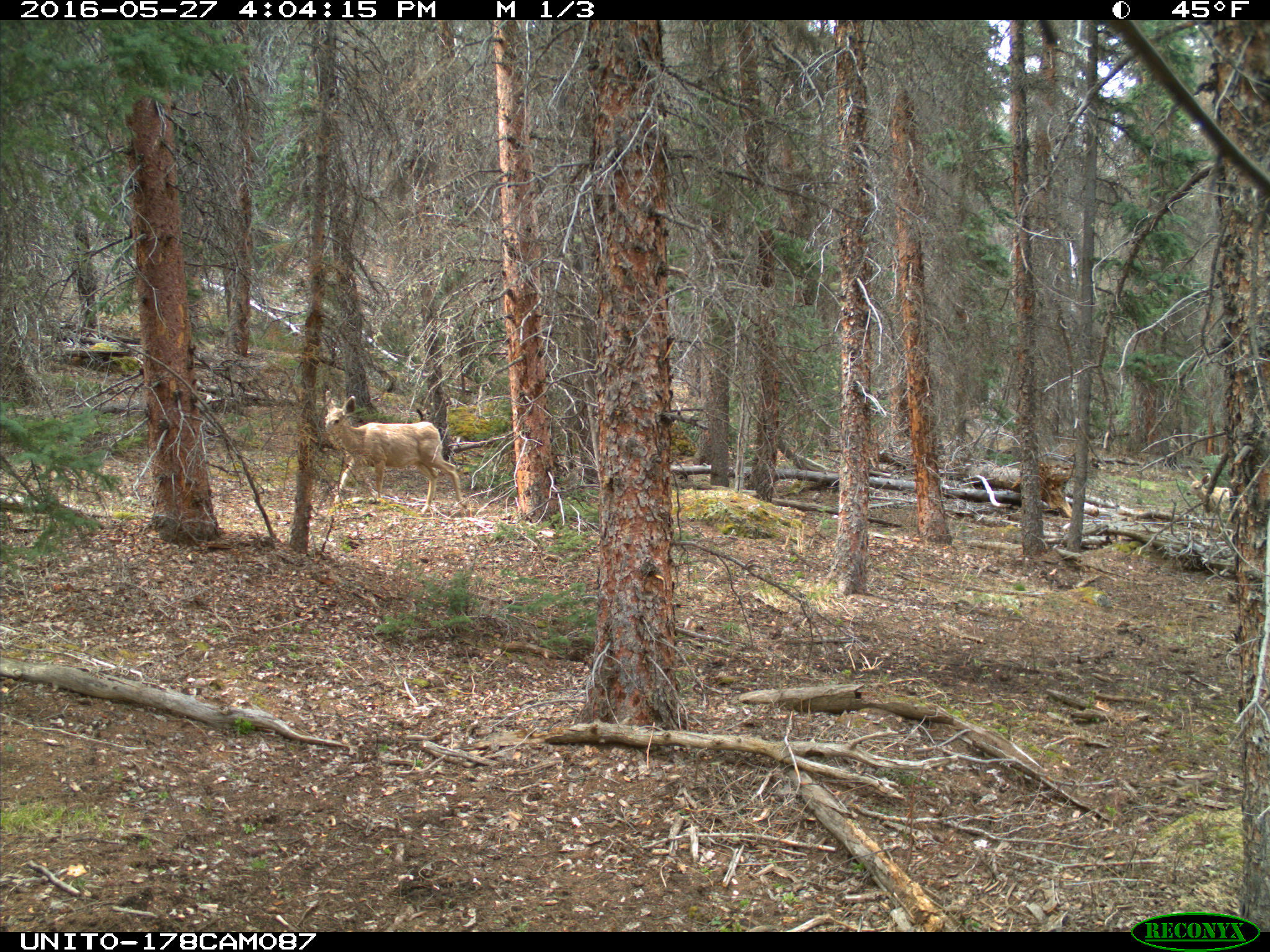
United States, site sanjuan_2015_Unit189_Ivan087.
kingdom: Animalia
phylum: Chordata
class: Mammalia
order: Artiodactyla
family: Cervidae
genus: Odocoileus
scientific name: Odocoileus hemionus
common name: mule deer